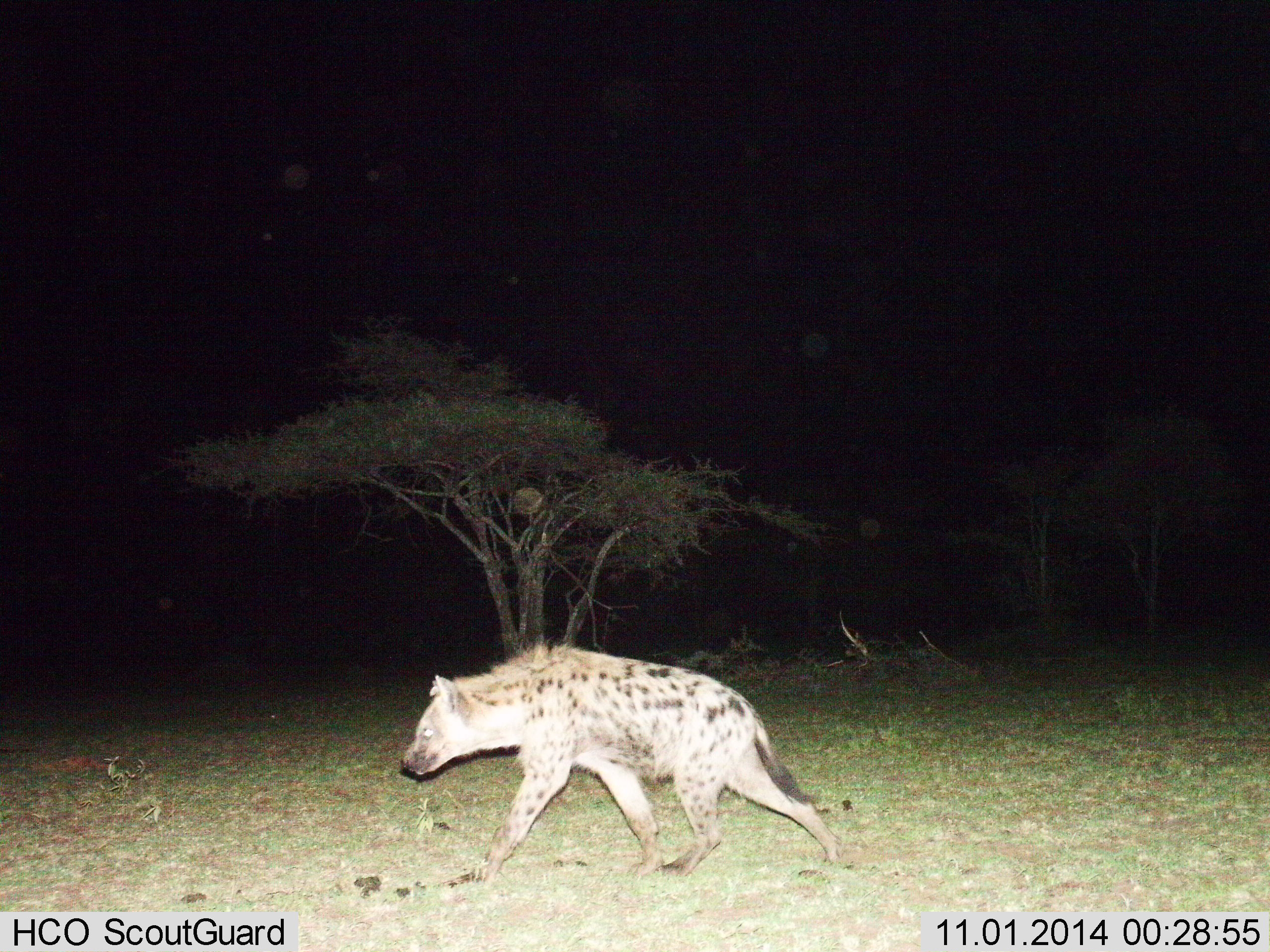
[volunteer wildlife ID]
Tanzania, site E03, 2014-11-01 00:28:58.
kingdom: Animalia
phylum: Chordata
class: Mammalia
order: Carnivora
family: Hyaenidae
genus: Crocuta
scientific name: Crocuta crocuta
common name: spotted hyena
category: hyenaspotted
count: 1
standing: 0%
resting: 0%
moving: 100%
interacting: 0%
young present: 0%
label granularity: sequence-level